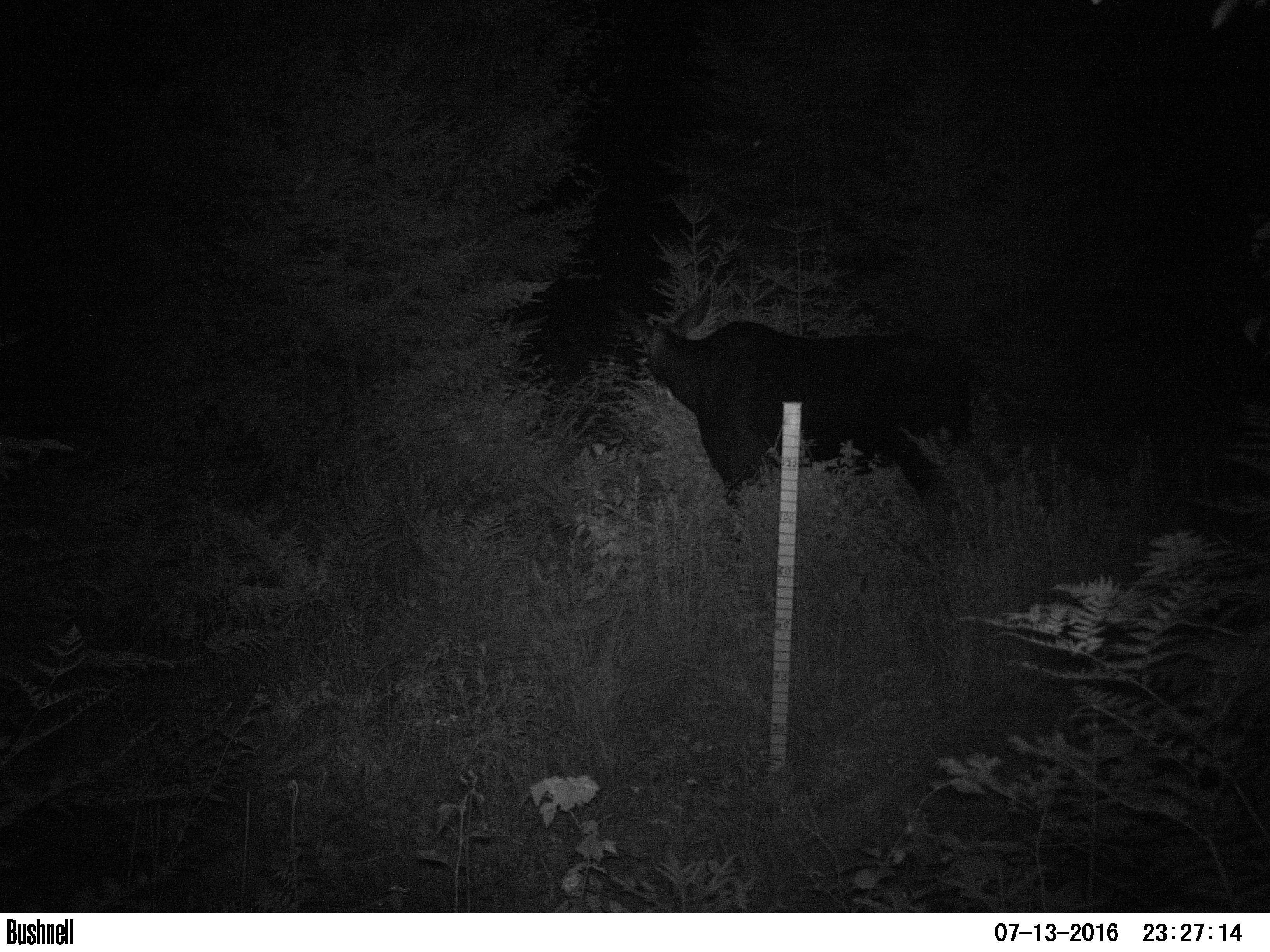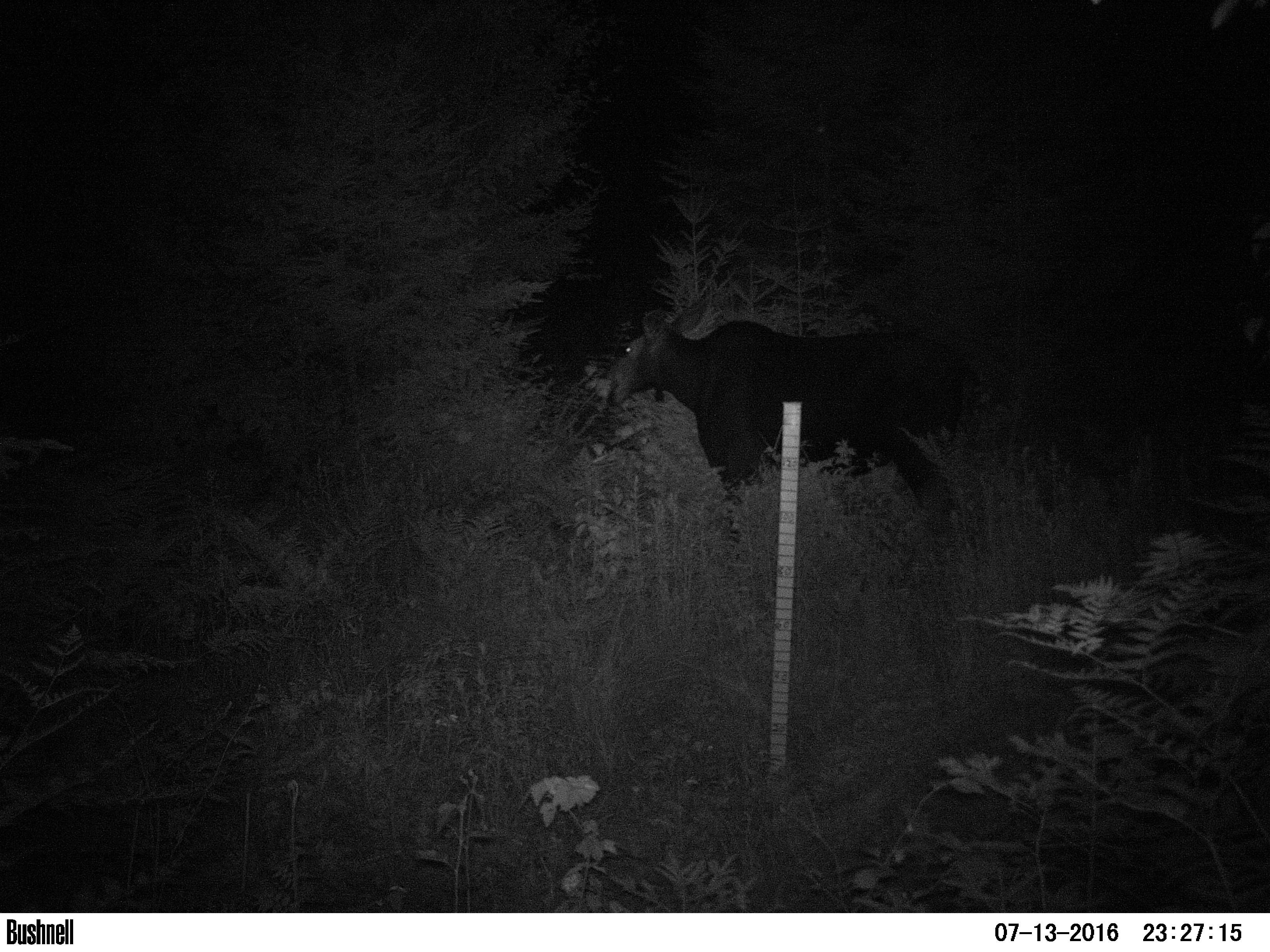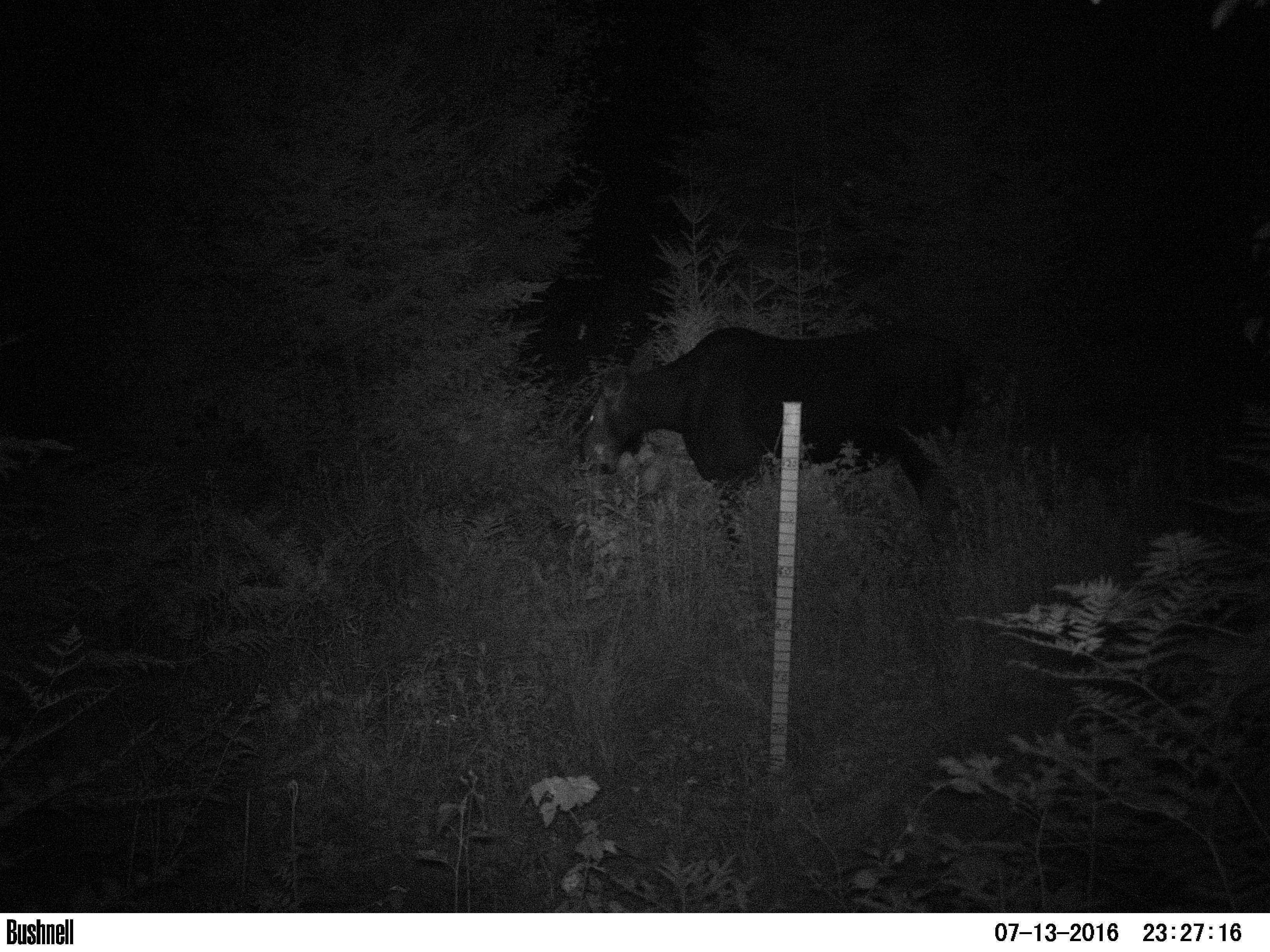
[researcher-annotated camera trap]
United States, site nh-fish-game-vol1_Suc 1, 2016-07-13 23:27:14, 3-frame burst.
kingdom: Animalia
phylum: Chordata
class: Mammalia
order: Artiodactyla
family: Cervidae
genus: Alces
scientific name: Alces alces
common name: moose